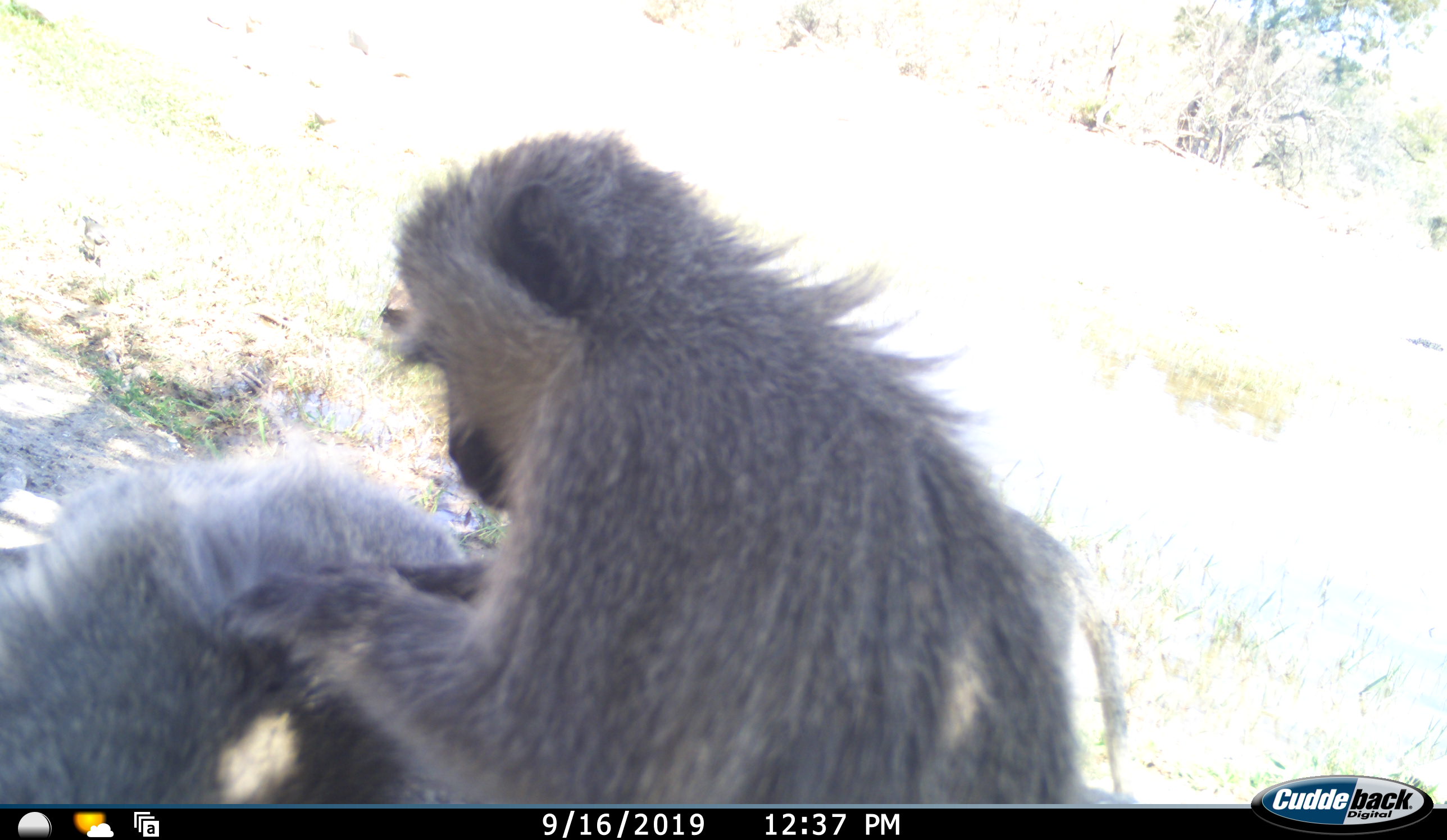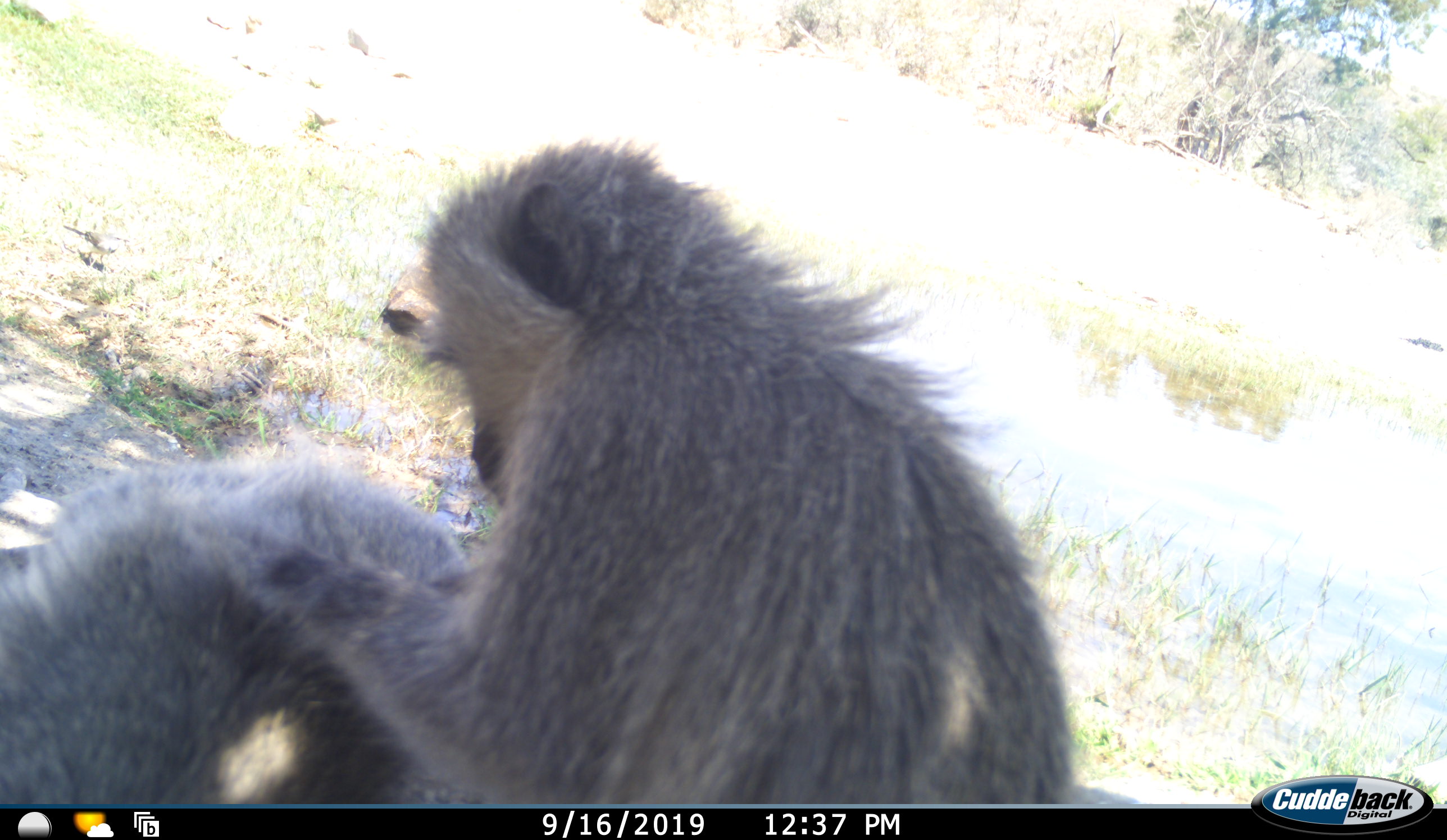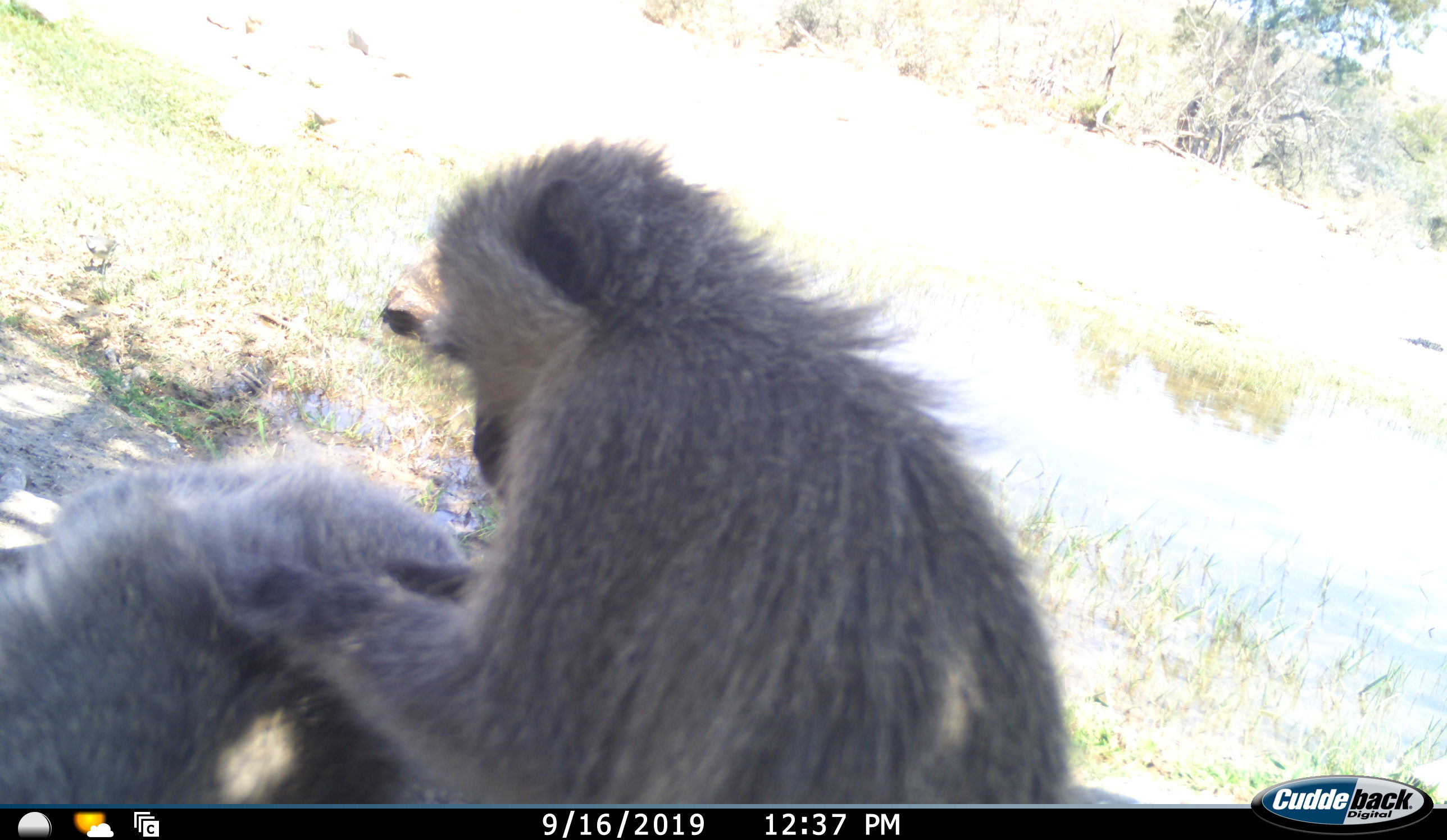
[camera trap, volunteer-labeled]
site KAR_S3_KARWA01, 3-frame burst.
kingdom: Animalia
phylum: Chordata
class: Mammalia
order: Primates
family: Cercopithecidae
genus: Papio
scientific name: Papio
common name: baboon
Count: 2.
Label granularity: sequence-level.